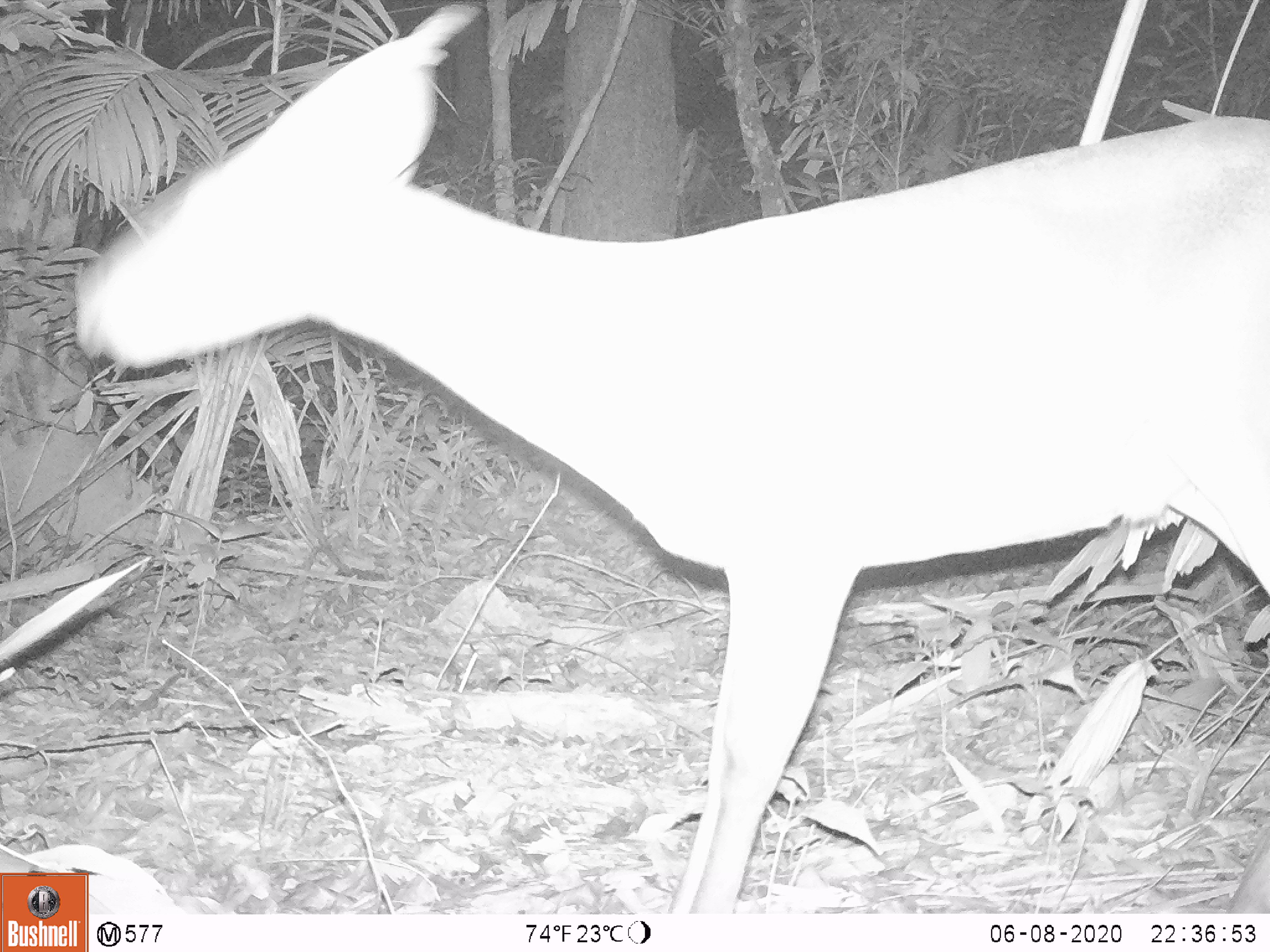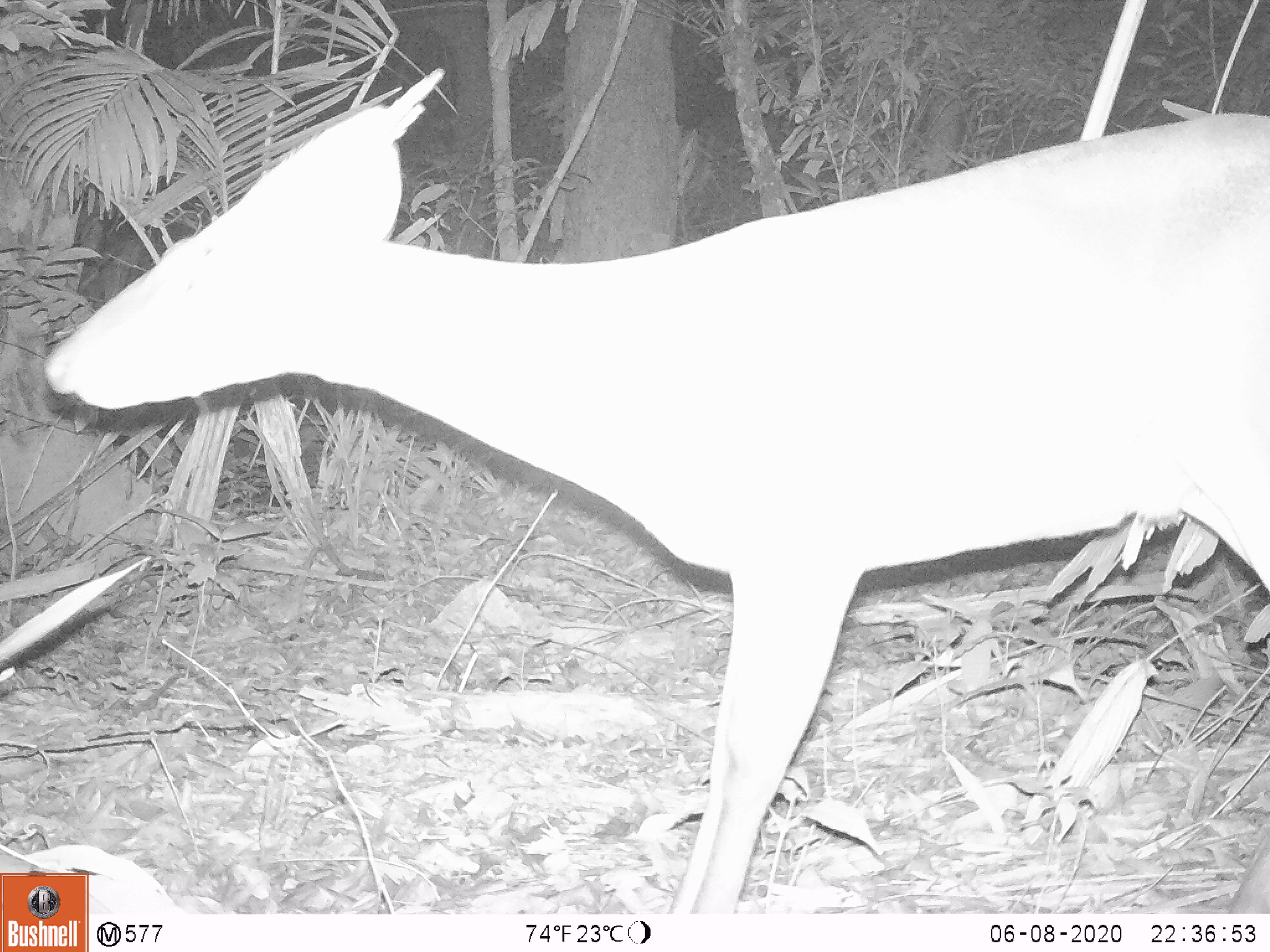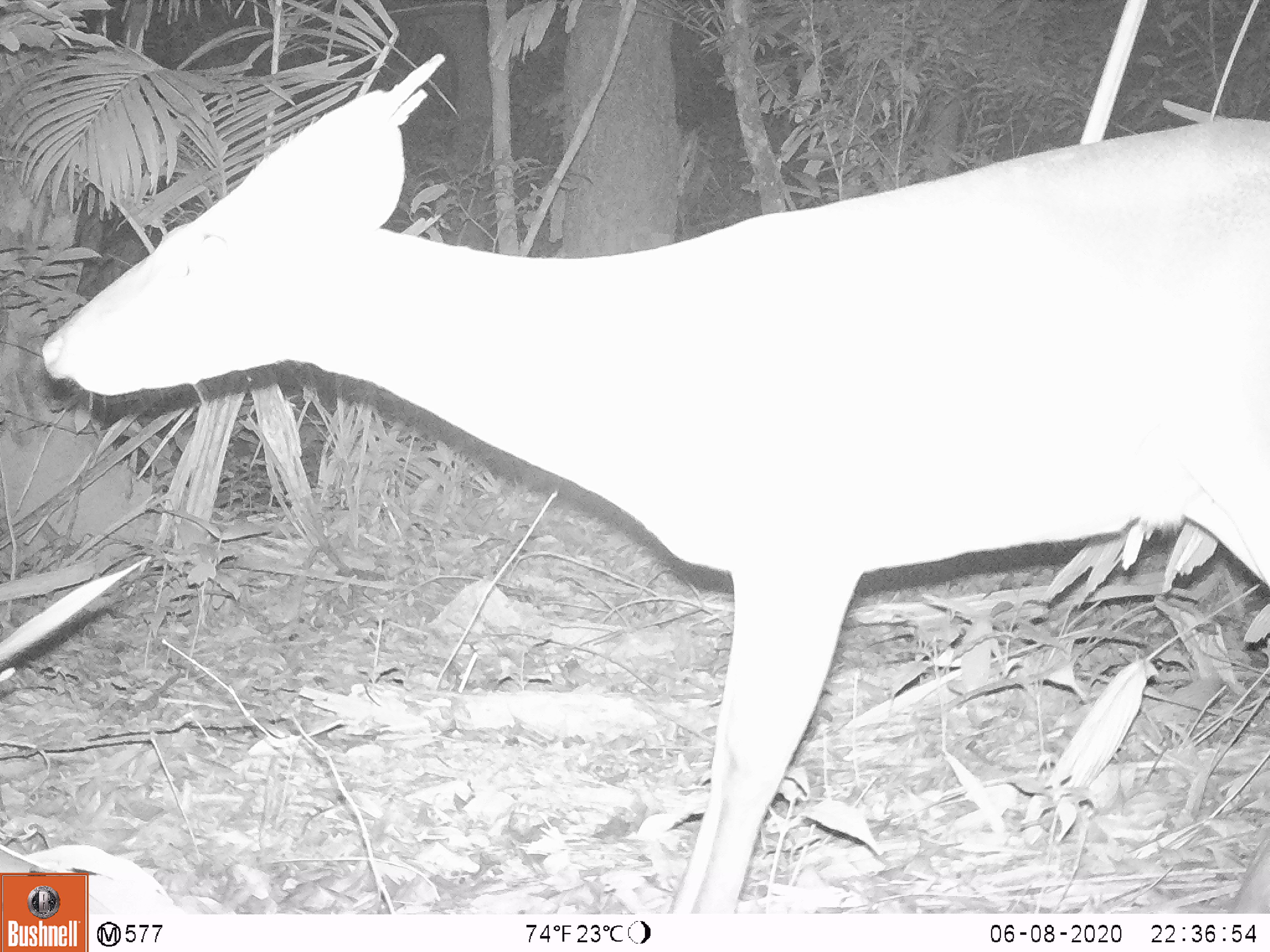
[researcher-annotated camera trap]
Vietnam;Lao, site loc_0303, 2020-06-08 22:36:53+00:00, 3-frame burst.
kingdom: Animalia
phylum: Chordata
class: Mammalia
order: Artiodactyla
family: Cervidae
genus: Muntiacus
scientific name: Muntiacus vuquangensis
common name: large-antlered muntjac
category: large antlered muntjac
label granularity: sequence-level